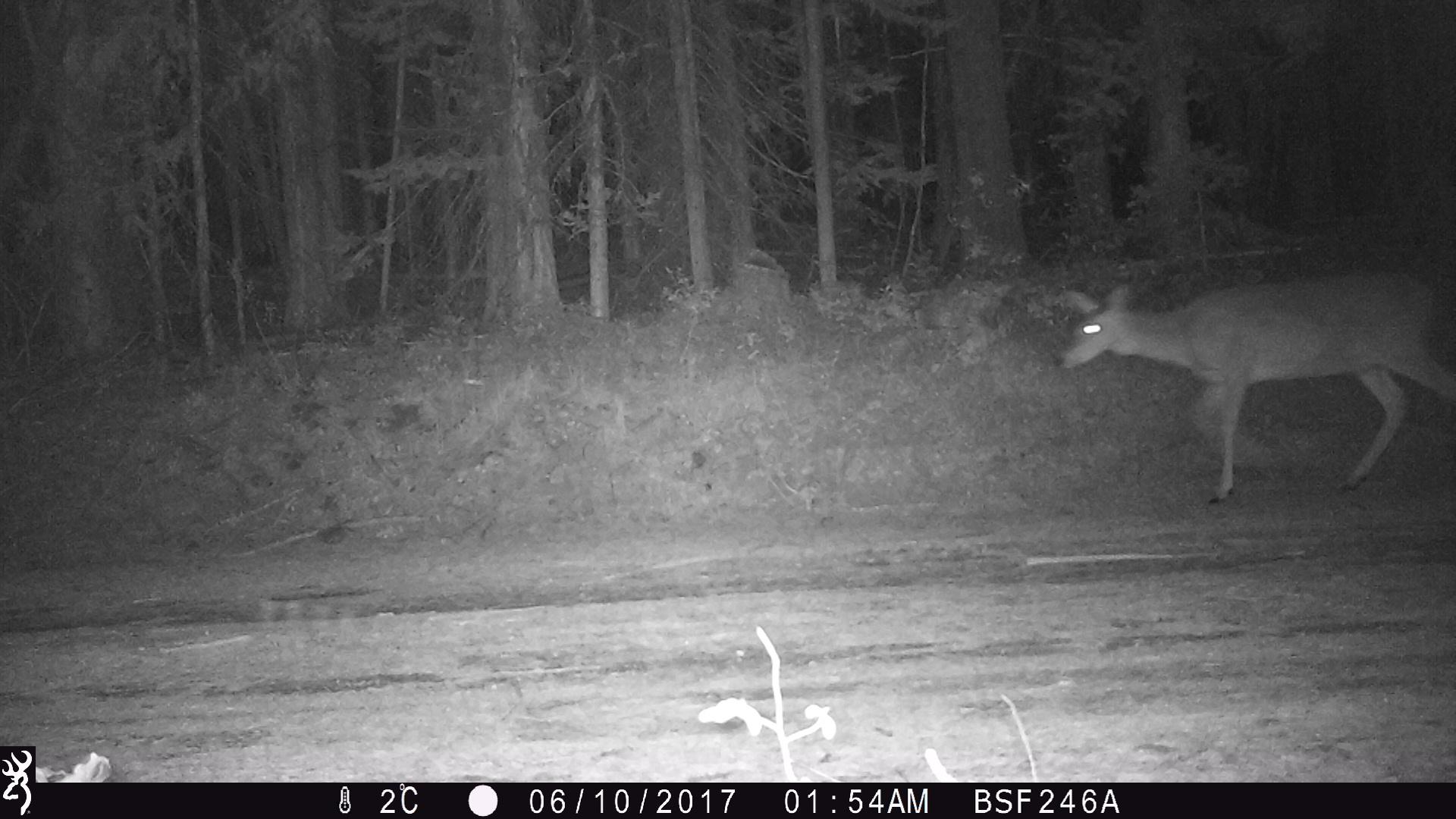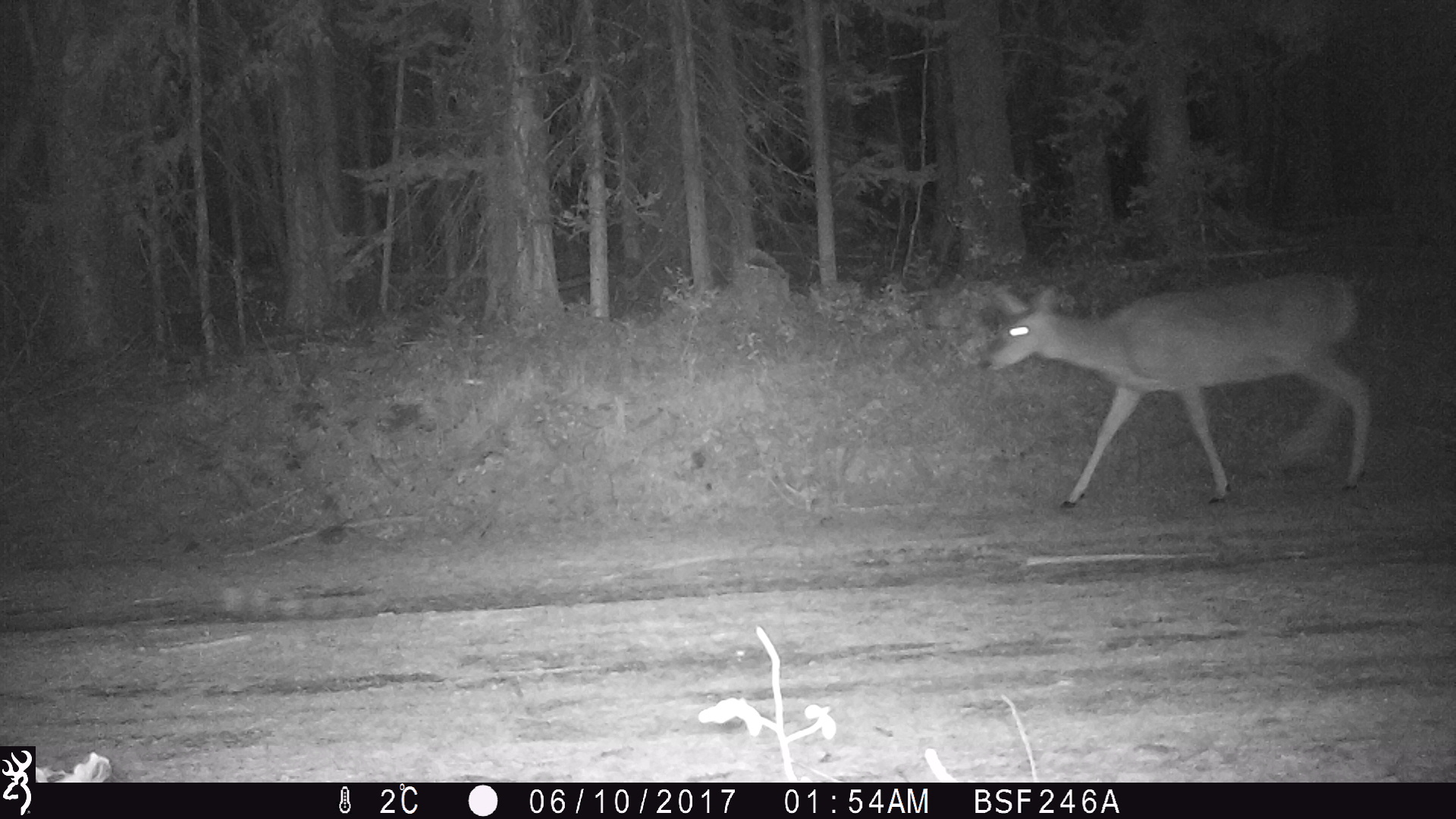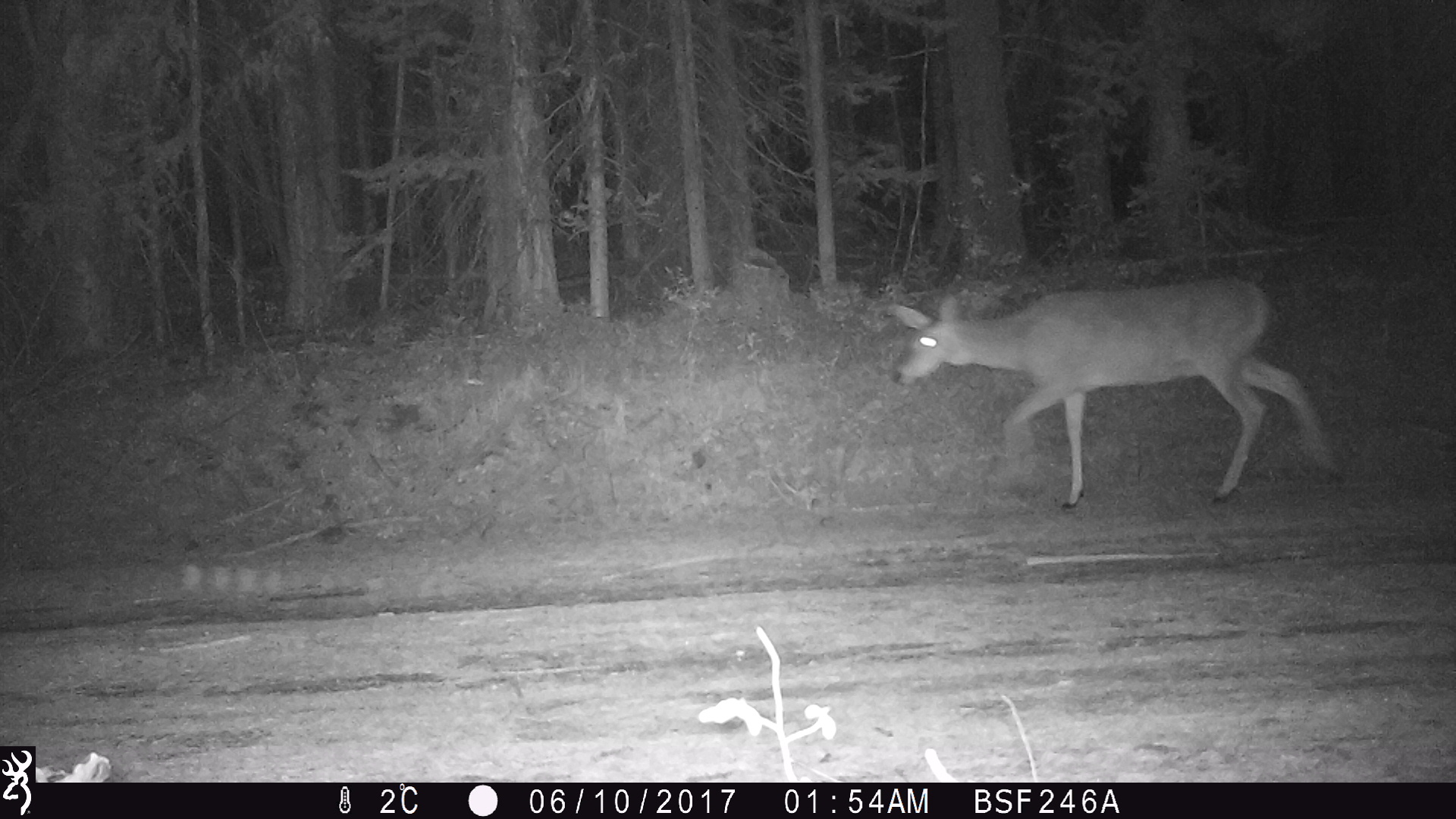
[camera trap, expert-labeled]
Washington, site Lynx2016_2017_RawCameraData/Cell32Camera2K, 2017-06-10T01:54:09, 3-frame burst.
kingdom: Animalia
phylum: Chordata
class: Mammalia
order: Artiodactyla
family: Cervidae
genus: Odocoileus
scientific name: Odocoileus virginianus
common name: white-tailed deer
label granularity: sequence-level